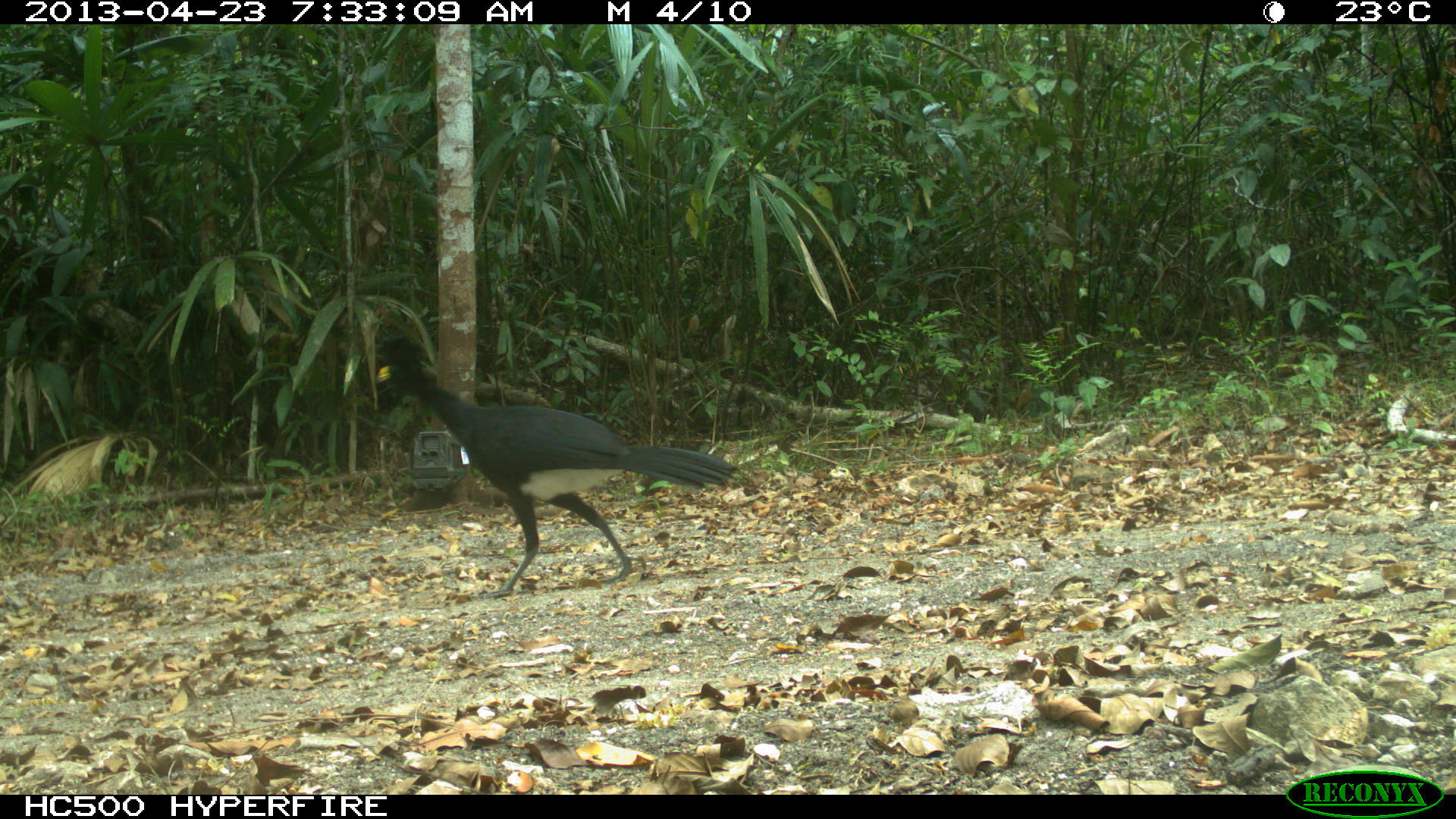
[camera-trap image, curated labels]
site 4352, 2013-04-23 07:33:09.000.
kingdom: Animalia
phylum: Chordata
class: Aves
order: Galliformes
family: Cracidae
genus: Crax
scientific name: Crax rubra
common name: great curassow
Crax rubra (great curassow), count 1, sex male.